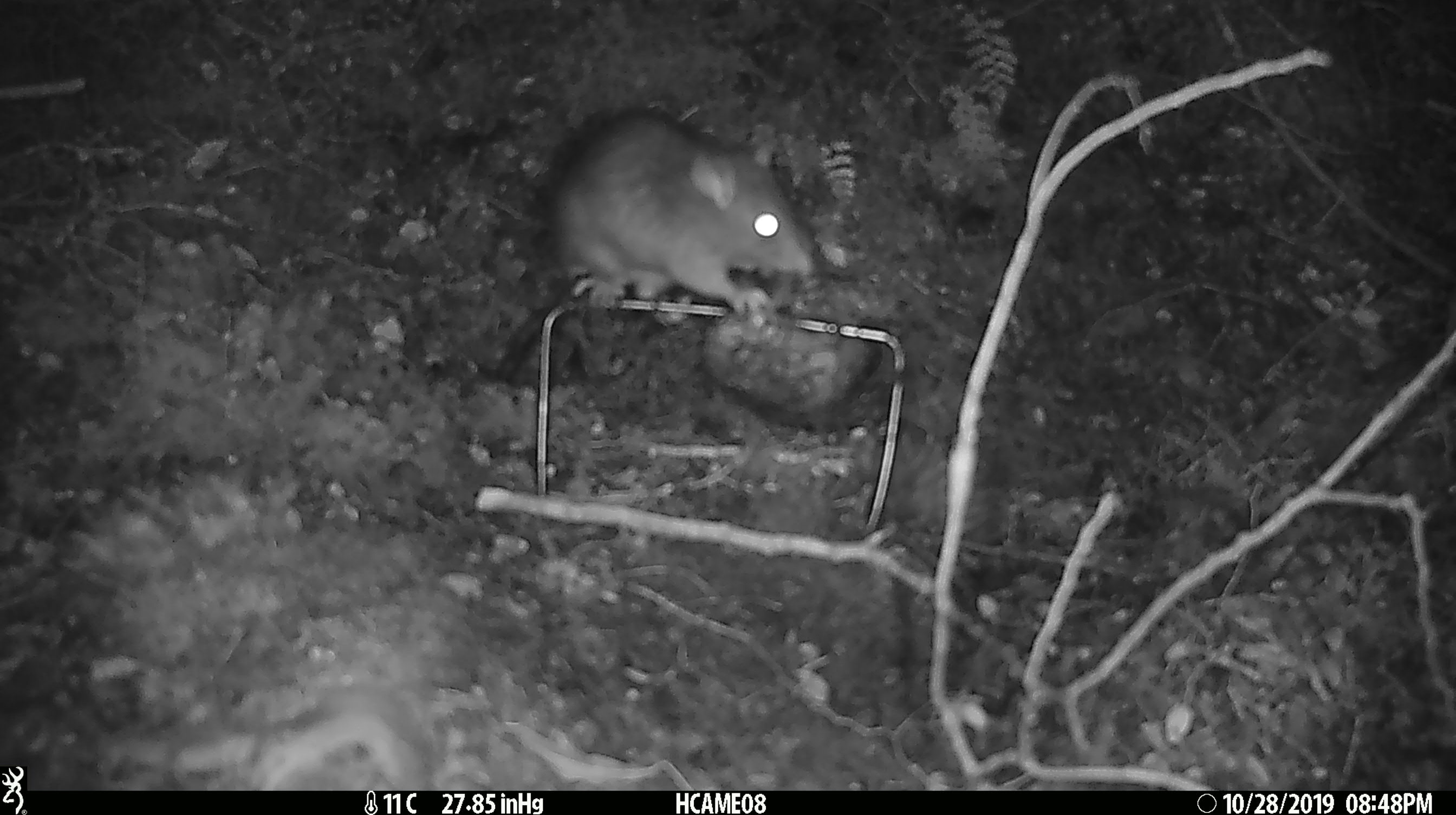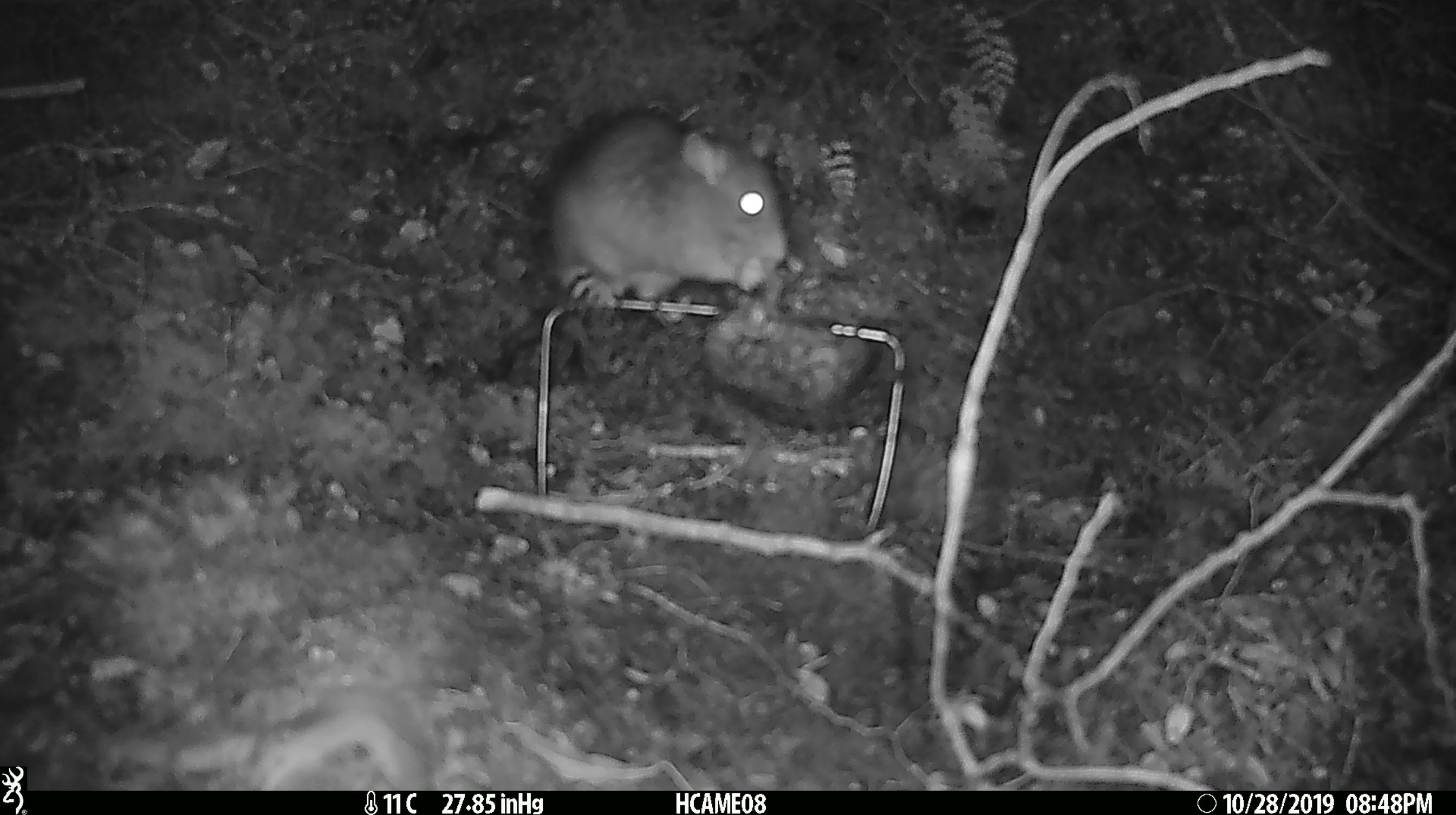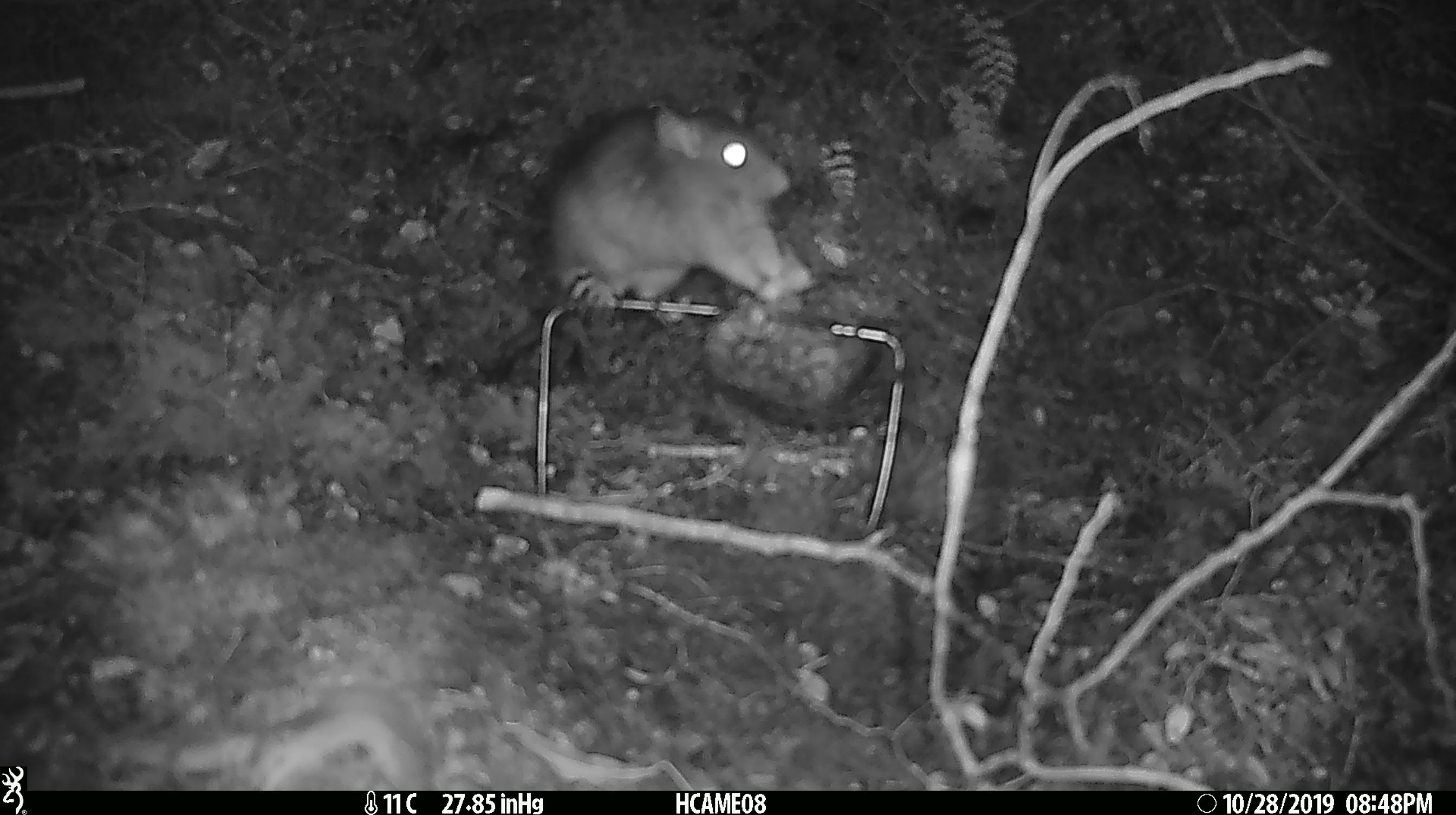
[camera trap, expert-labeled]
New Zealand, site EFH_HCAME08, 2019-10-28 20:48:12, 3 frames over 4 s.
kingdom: Animalia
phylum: Chordata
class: Mammalia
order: Rodentia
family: Muridae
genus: Rattus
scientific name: Rattus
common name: rat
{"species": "rat (Rattus)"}